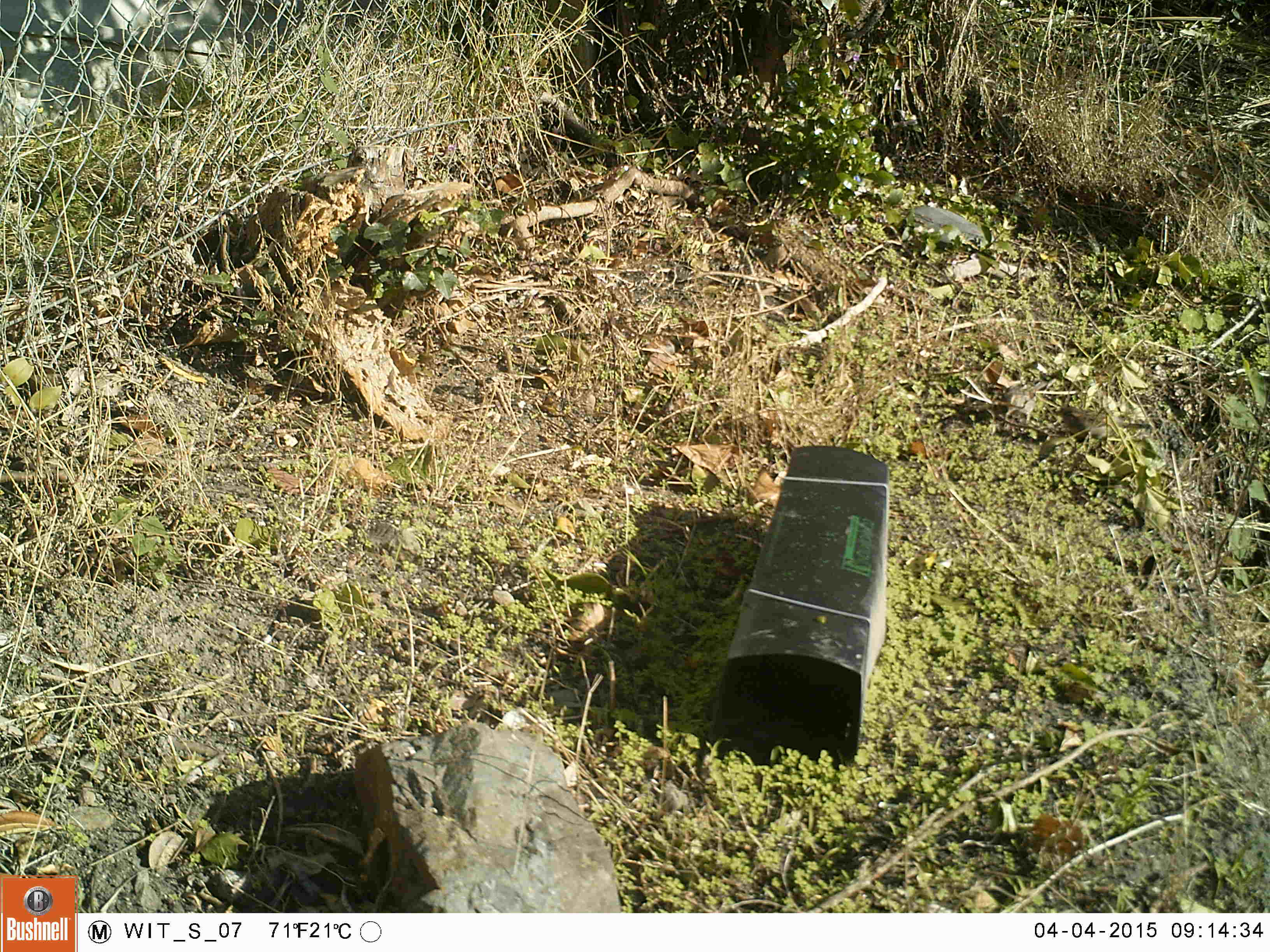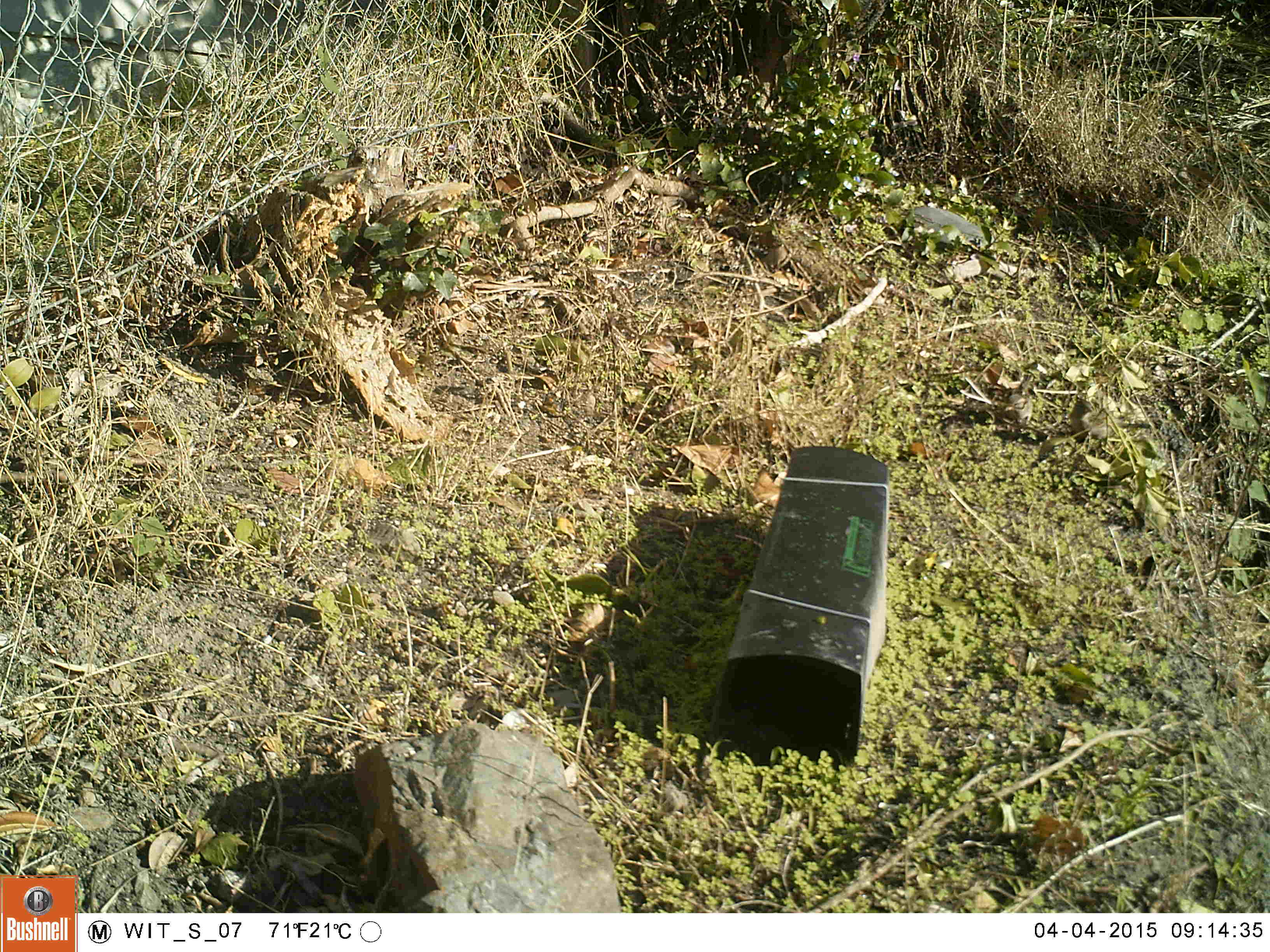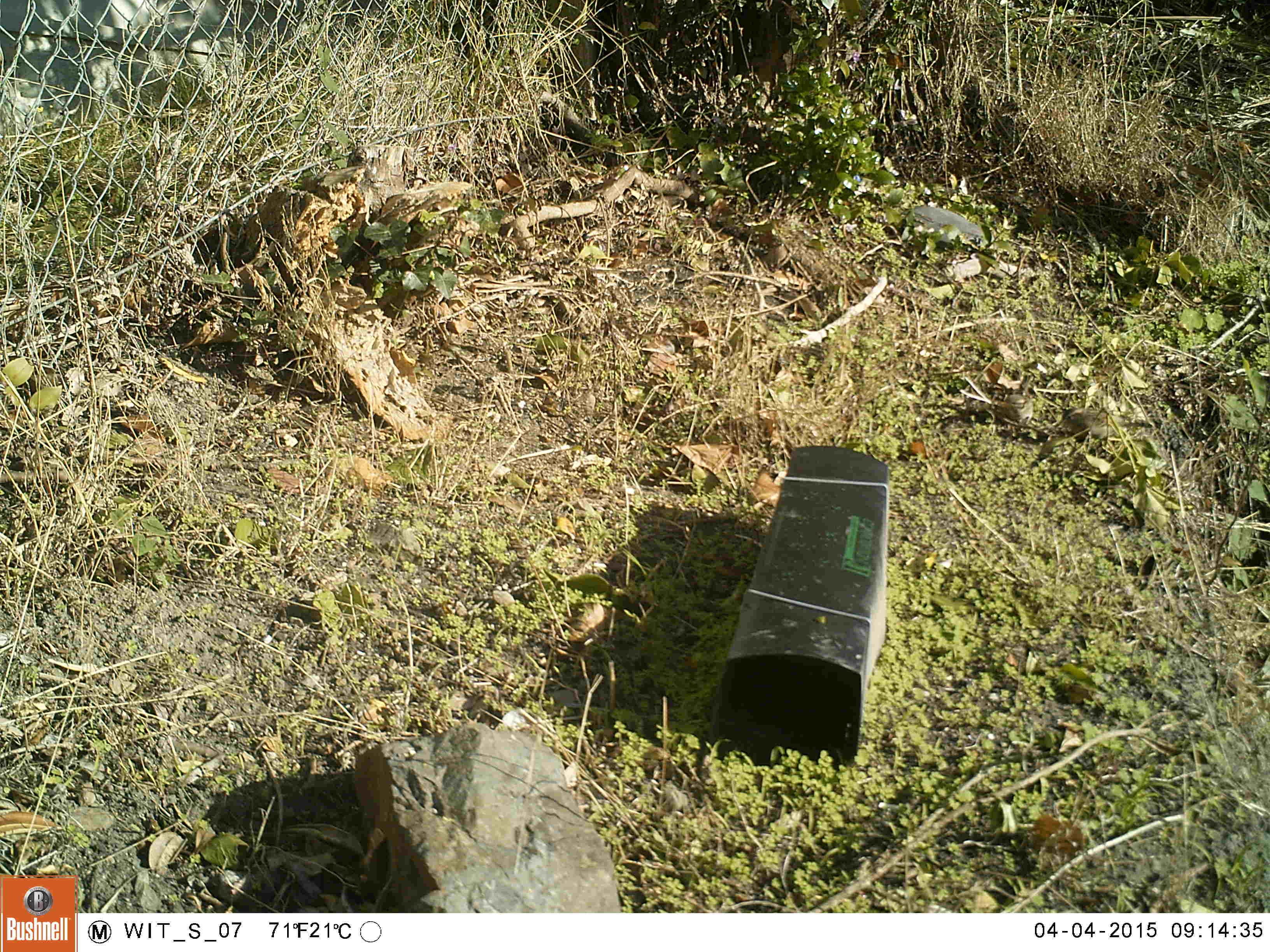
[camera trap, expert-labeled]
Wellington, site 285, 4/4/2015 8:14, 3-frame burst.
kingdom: Animalia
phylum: Chordata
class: Aves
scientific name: Aves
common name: bird